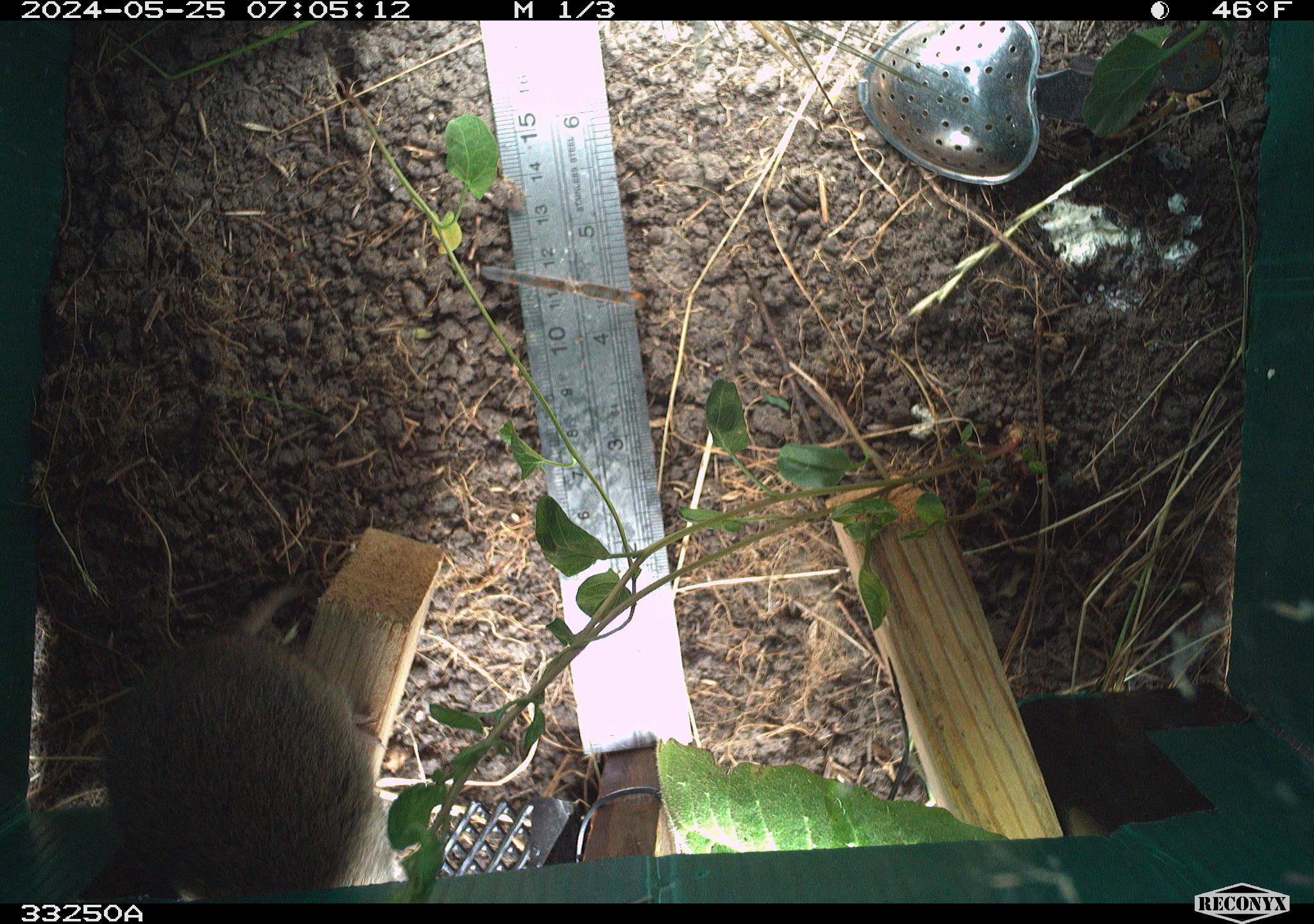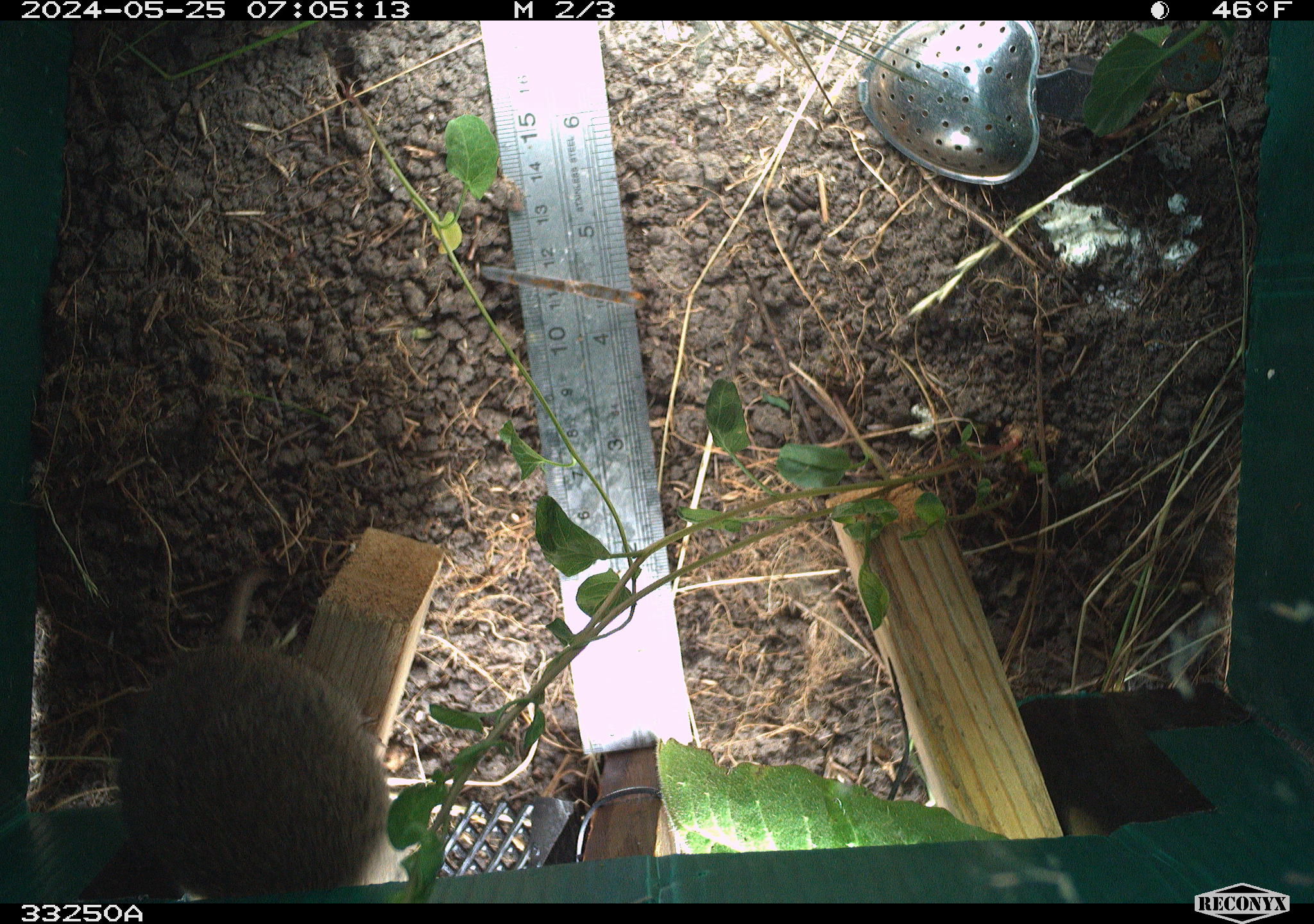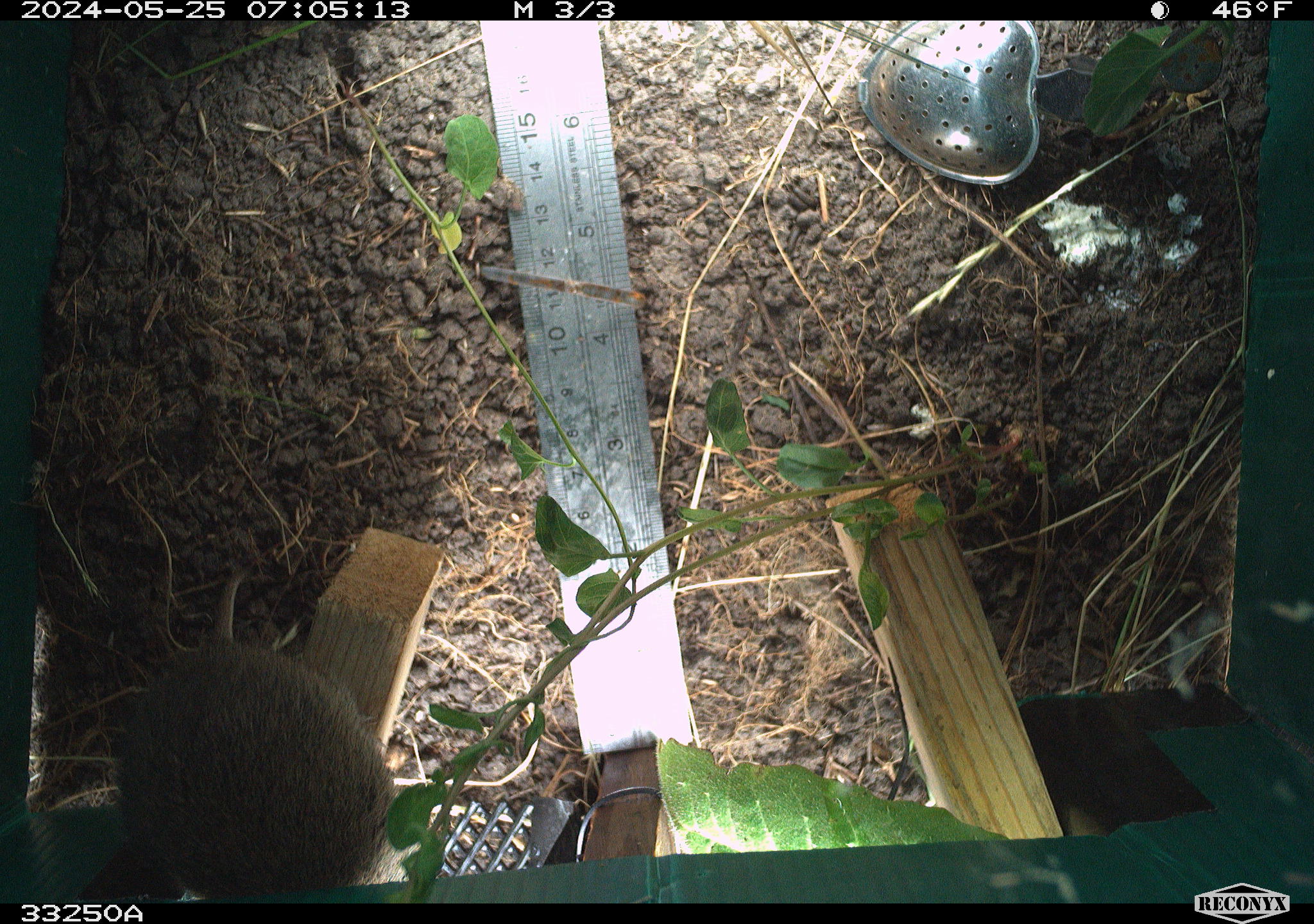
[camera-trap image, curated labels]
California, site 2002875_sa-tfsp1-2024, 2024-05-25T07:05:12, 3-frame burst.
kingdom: Animalia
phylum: Chordata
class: Mammalia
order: Rodentia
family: Cricetidae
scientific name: Arvicolinae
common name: voles, lemmings, and muskrats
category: arvicolinae subfamily